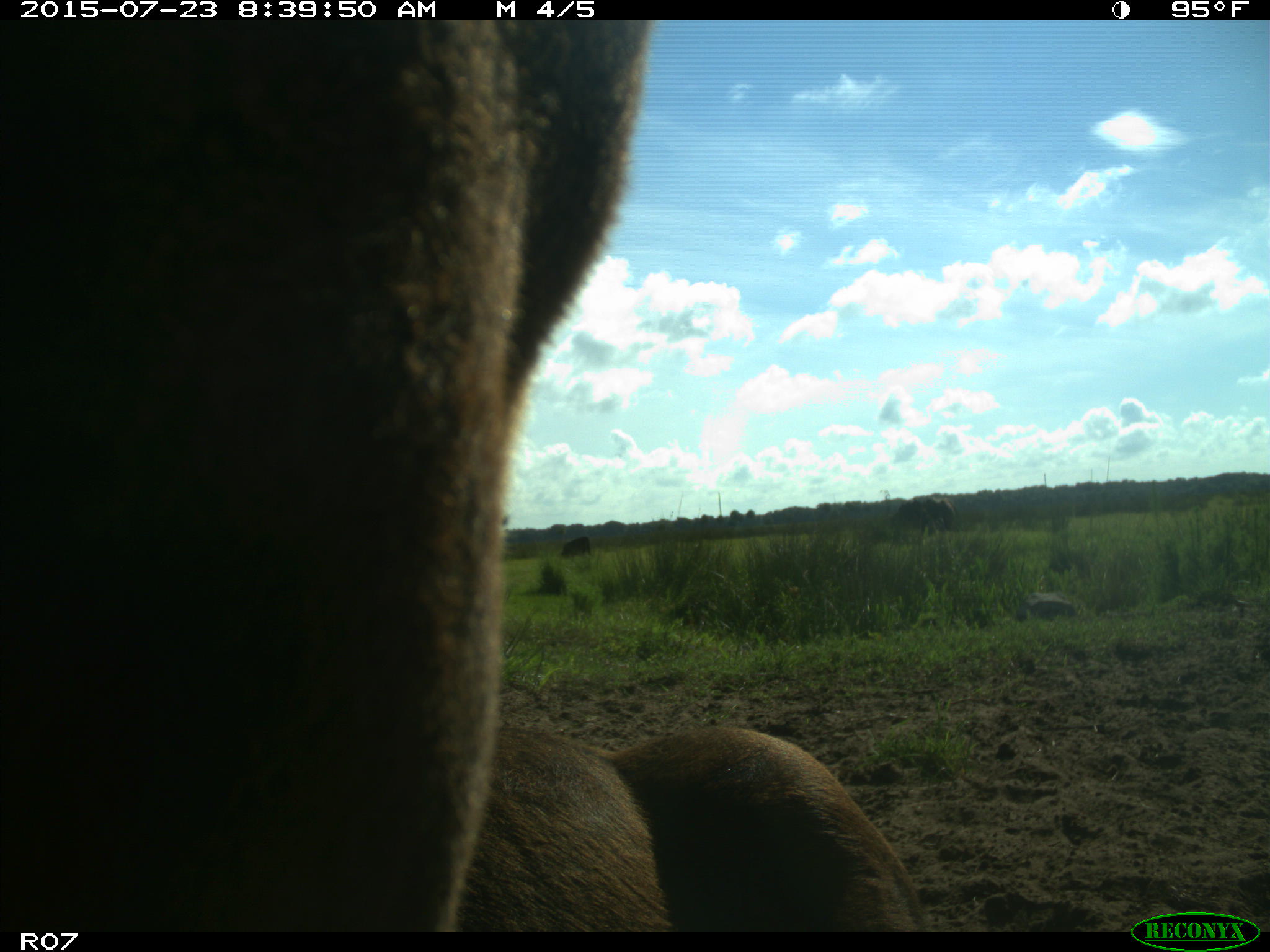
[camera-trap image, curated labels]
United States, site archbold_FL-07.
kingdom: Animalia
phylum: Chordata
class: Mammalia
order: Artiodactyla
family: Bovidae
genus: Bos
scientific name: Bos taurus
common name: domestic cow